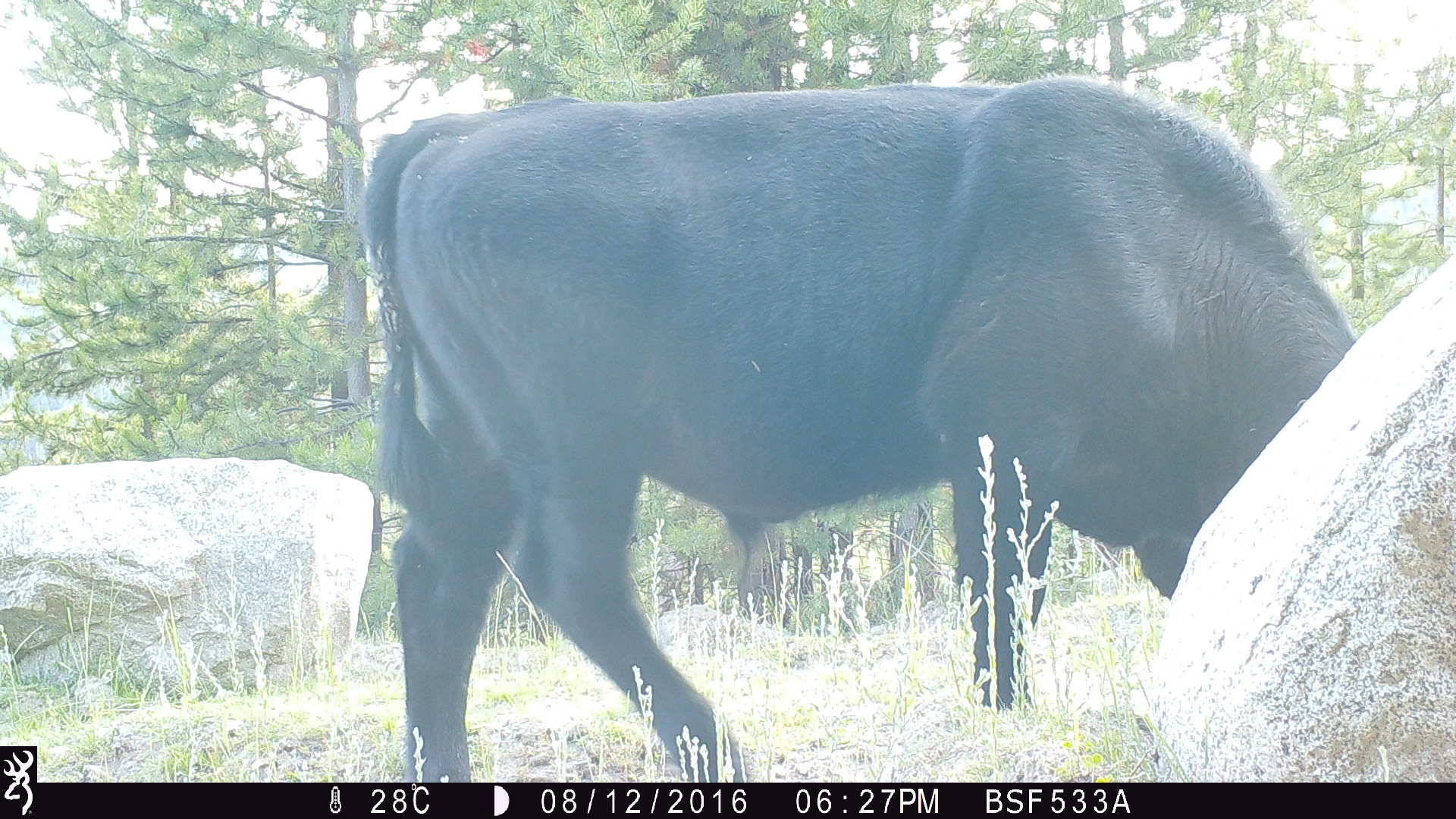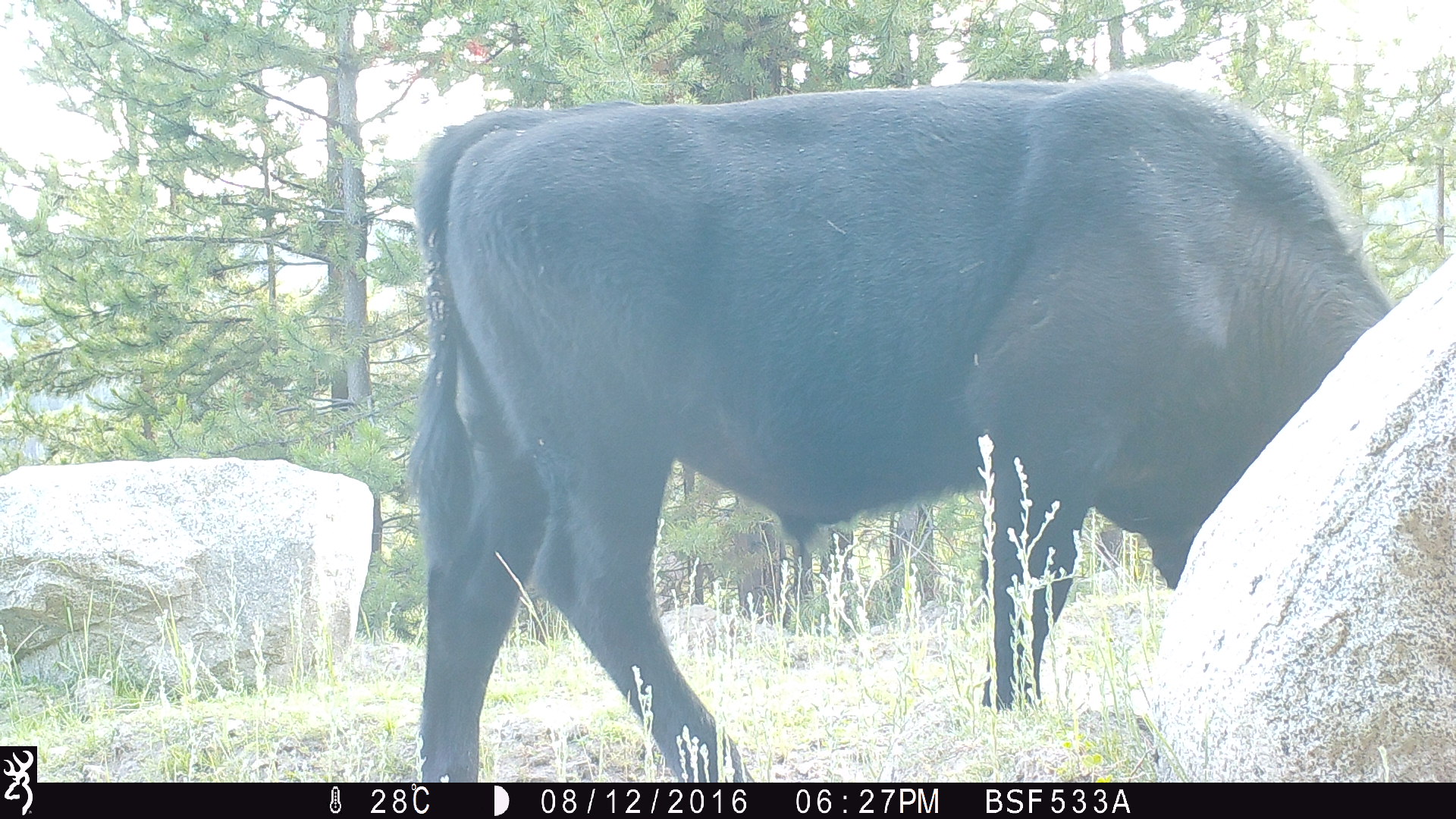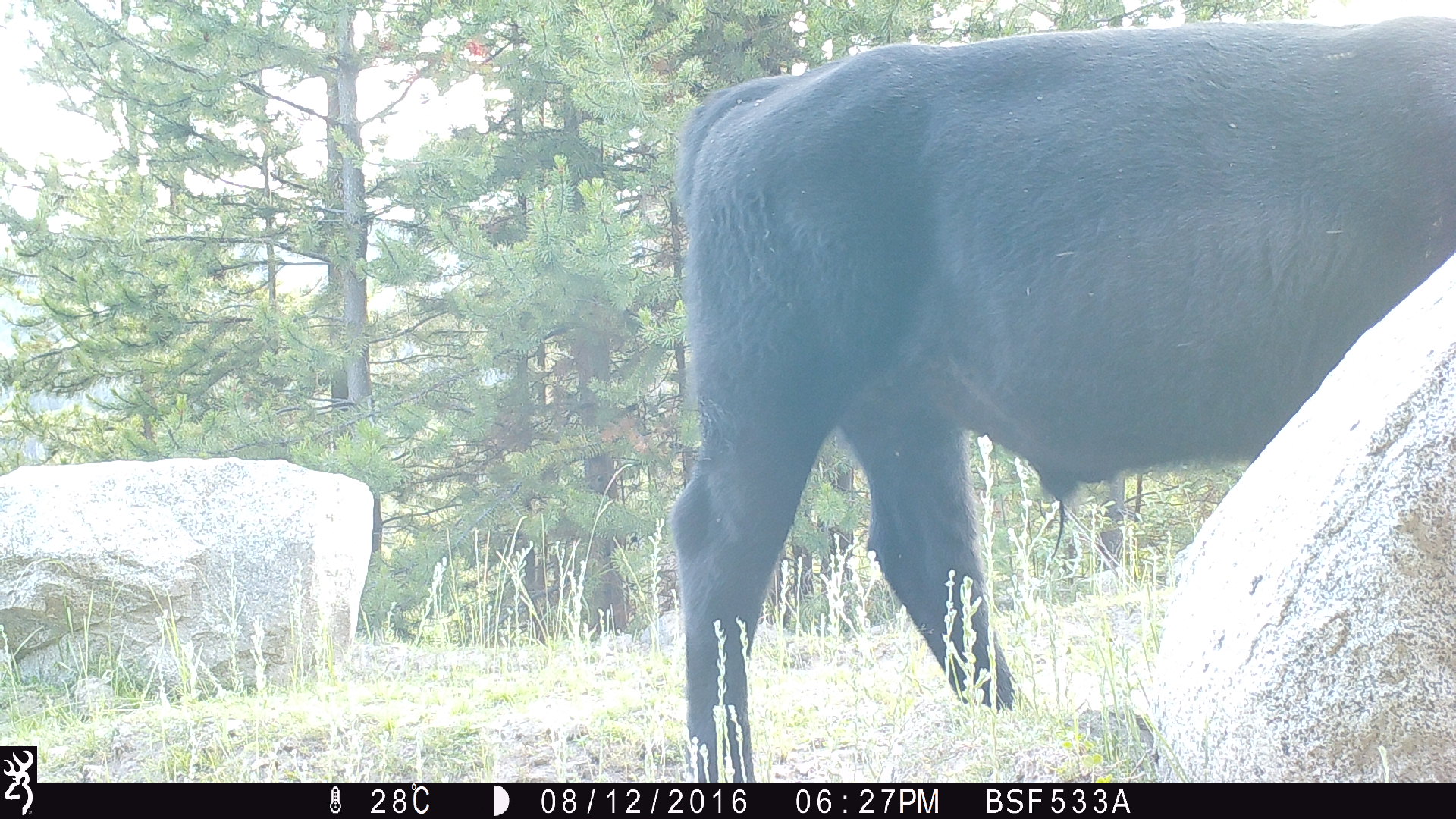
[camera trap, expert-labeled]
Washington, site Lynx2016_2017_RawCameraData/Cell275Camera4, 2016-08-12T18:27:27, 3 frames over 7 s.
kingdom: Animalia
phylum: Chordata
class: Mammalia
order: Artiodactyla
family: Bovidae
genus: Bos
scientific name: Bos taurus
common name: domestic cattle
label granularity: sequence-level